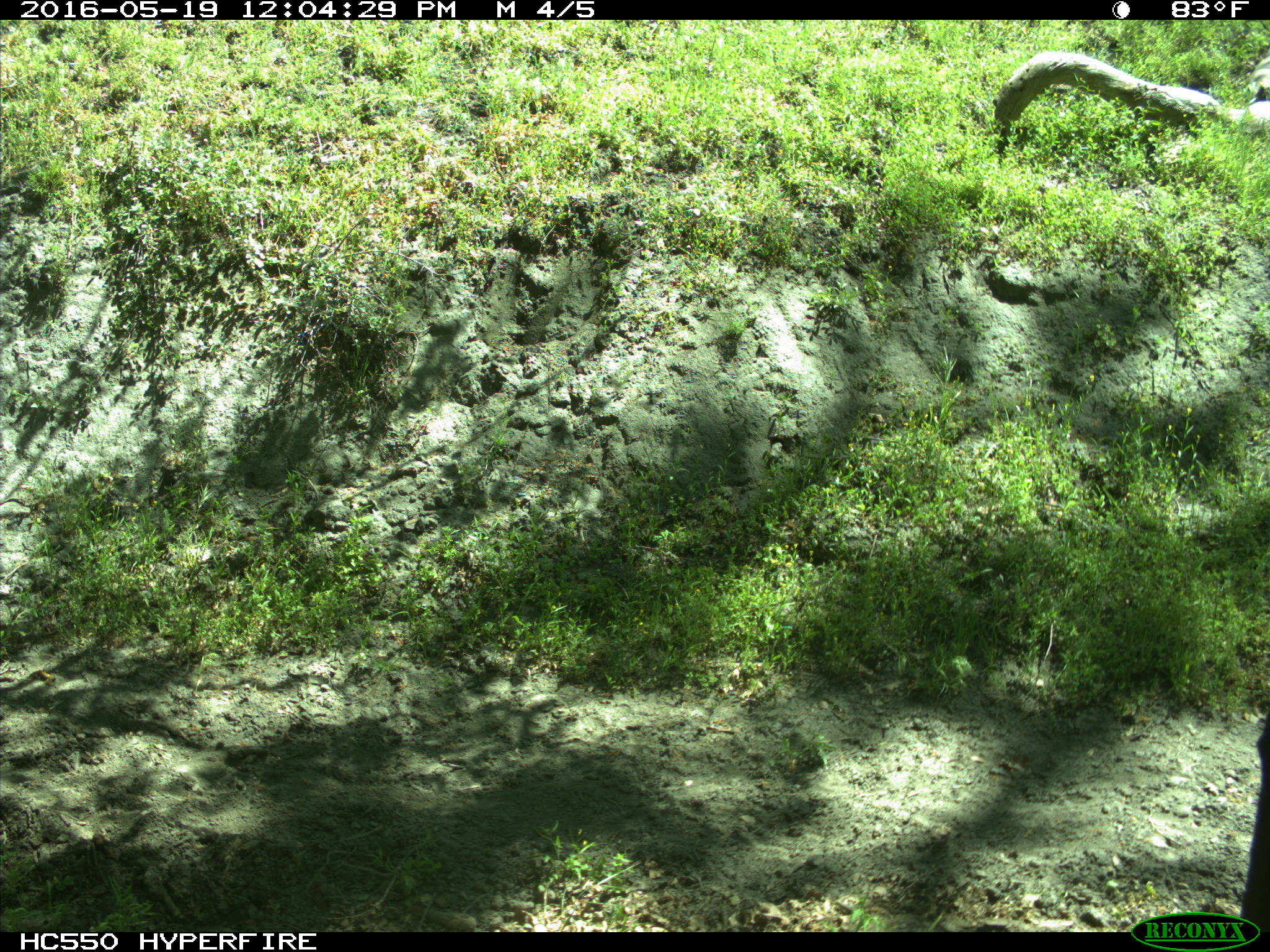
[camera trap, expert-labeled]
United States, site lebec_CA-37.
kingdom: Animalia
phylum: Chordata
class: Mammalia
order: Artiodactyla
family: Bovidae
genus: Bos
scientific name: Bos taurus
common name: domestic cow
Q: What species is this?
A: Bos taurus (domestic cow).